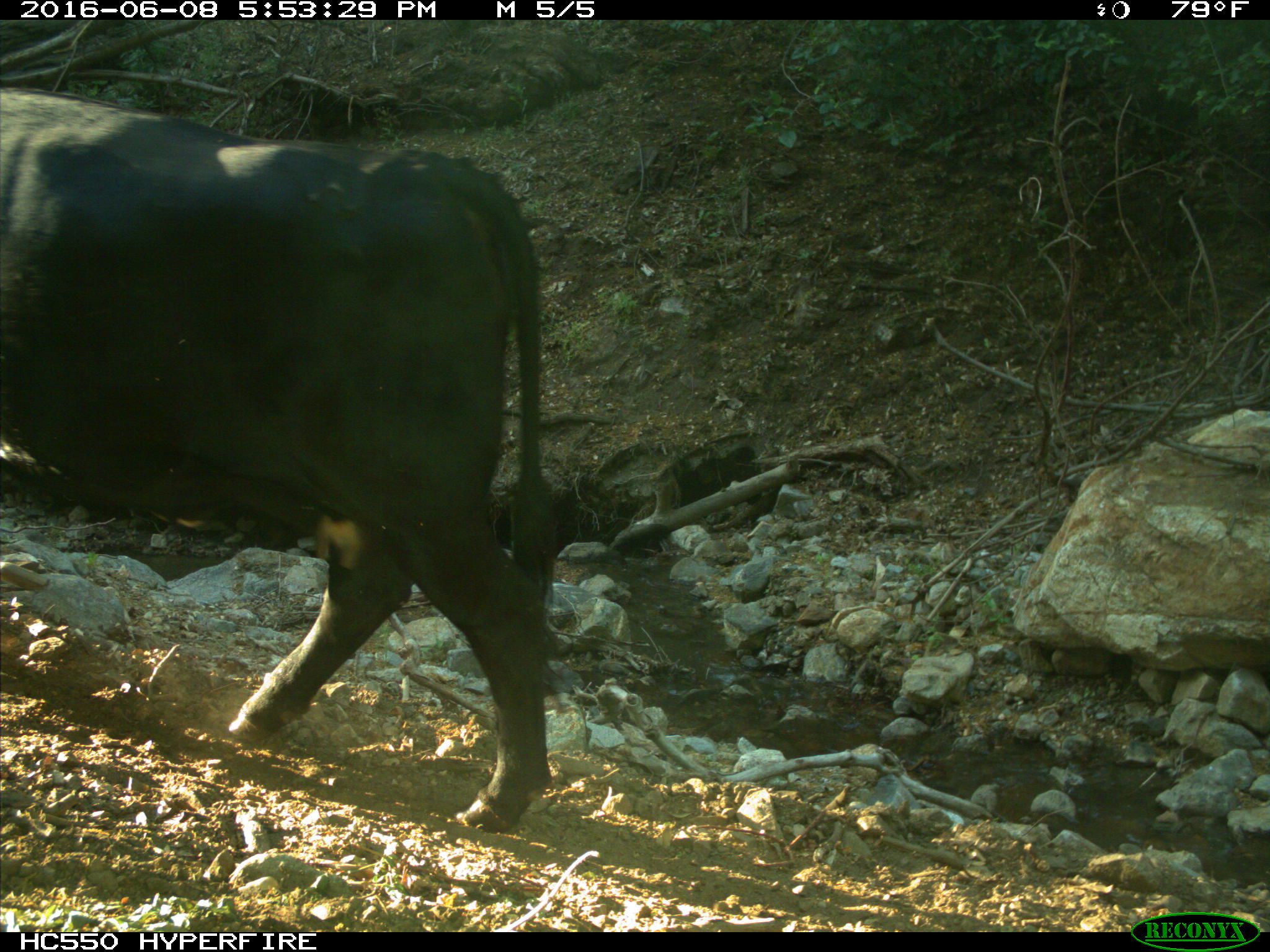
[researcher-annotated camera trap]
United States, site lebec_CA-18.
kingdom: Animalia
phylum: Chordata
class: Mammalia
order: Artiodactyla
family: Bovidae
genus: Bos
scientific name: Bos taurus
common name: domestic cow